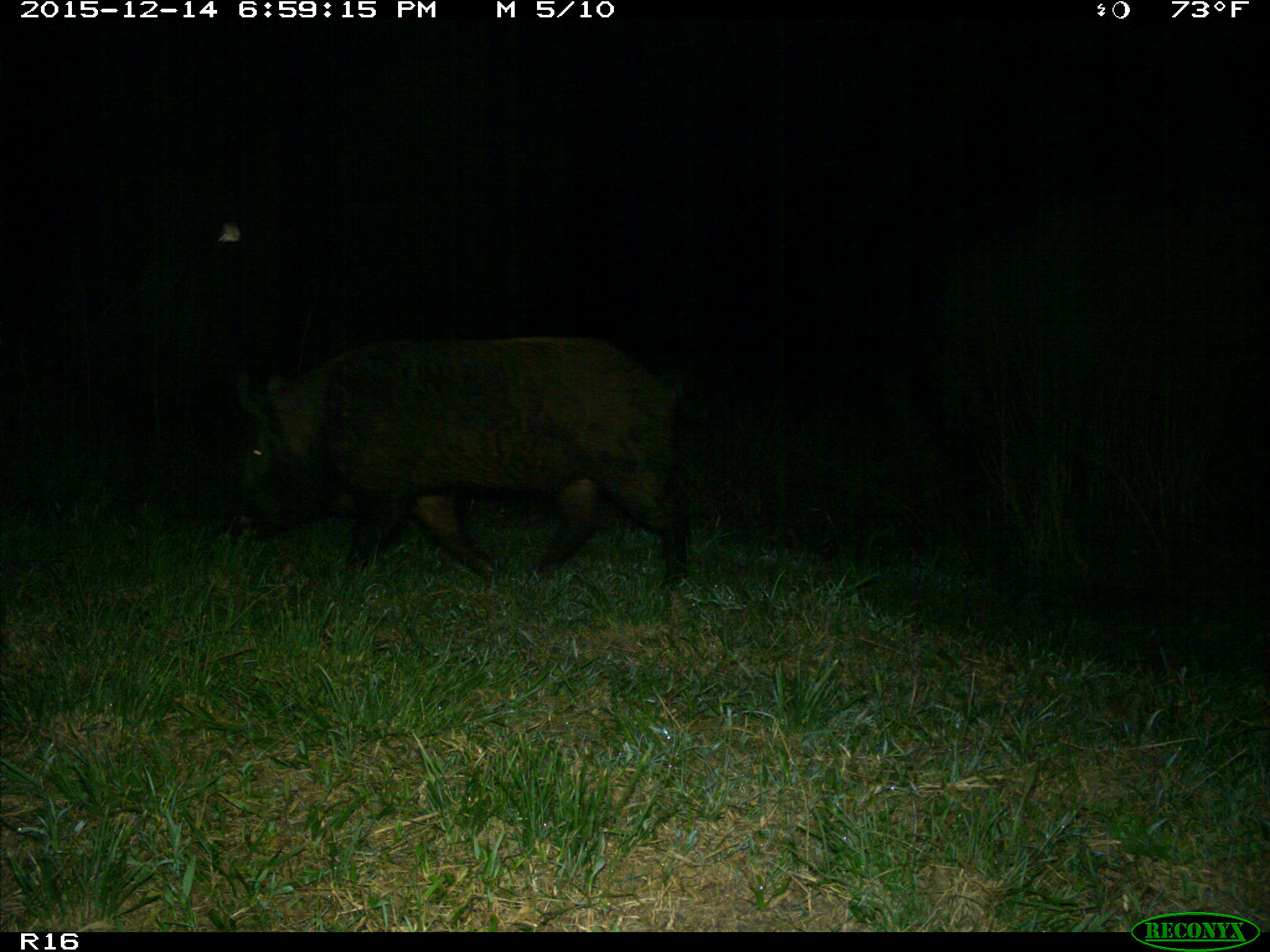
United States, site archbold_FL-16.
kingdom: Animalia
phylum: Chordata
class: Mammalia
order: Artiodactyla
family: Suidae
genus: Sus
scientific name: Sus scrofa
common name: wild boar